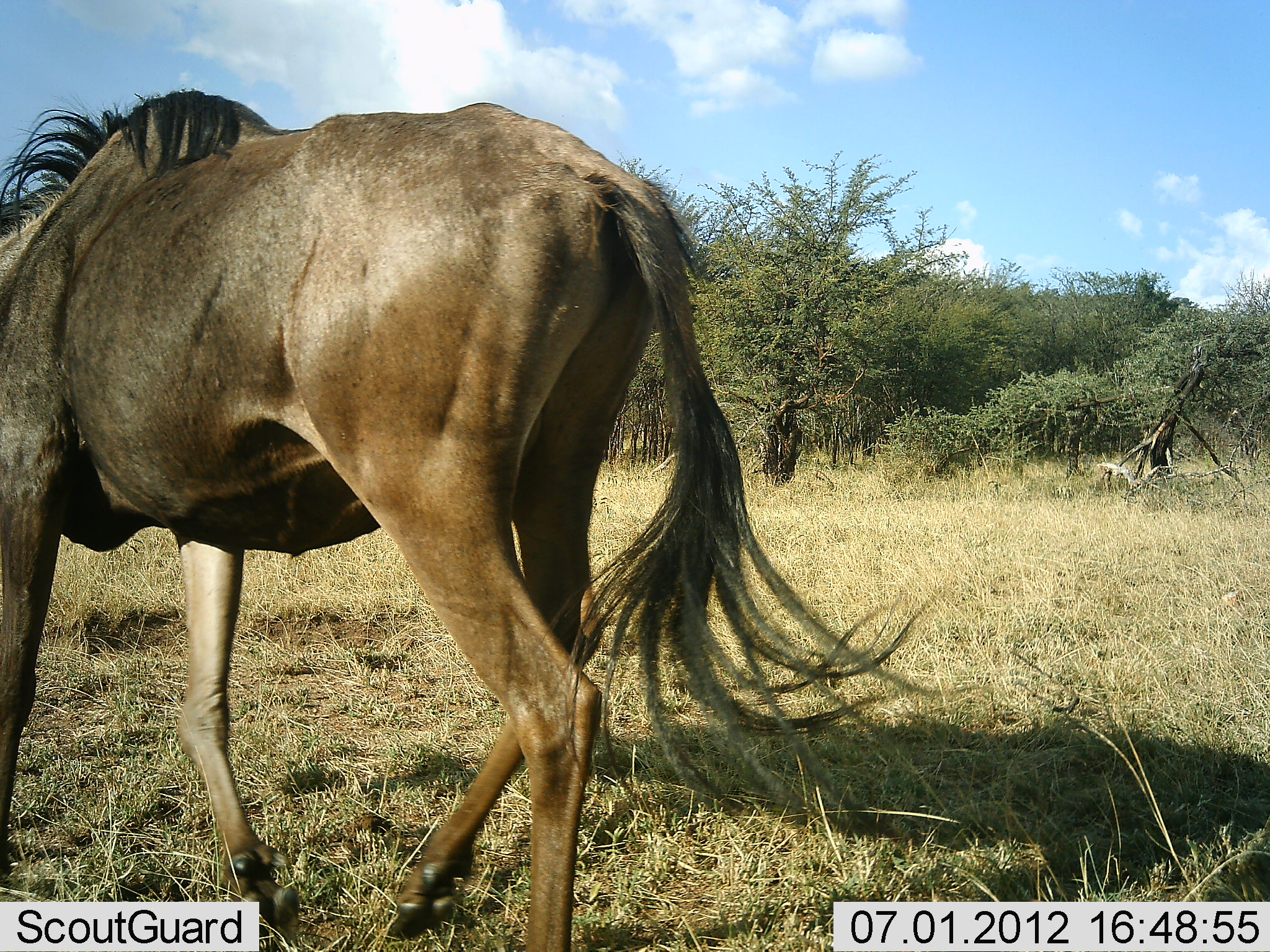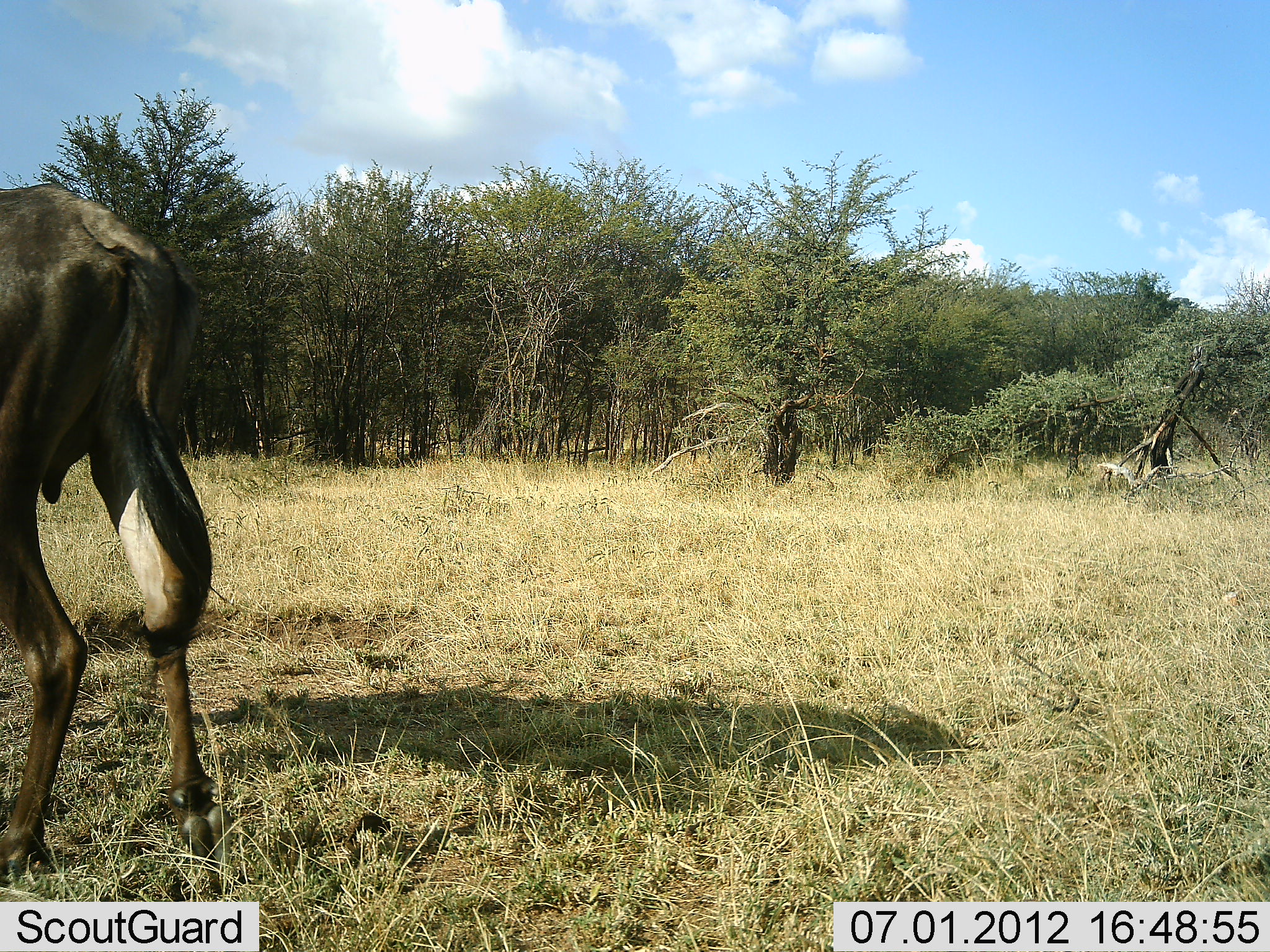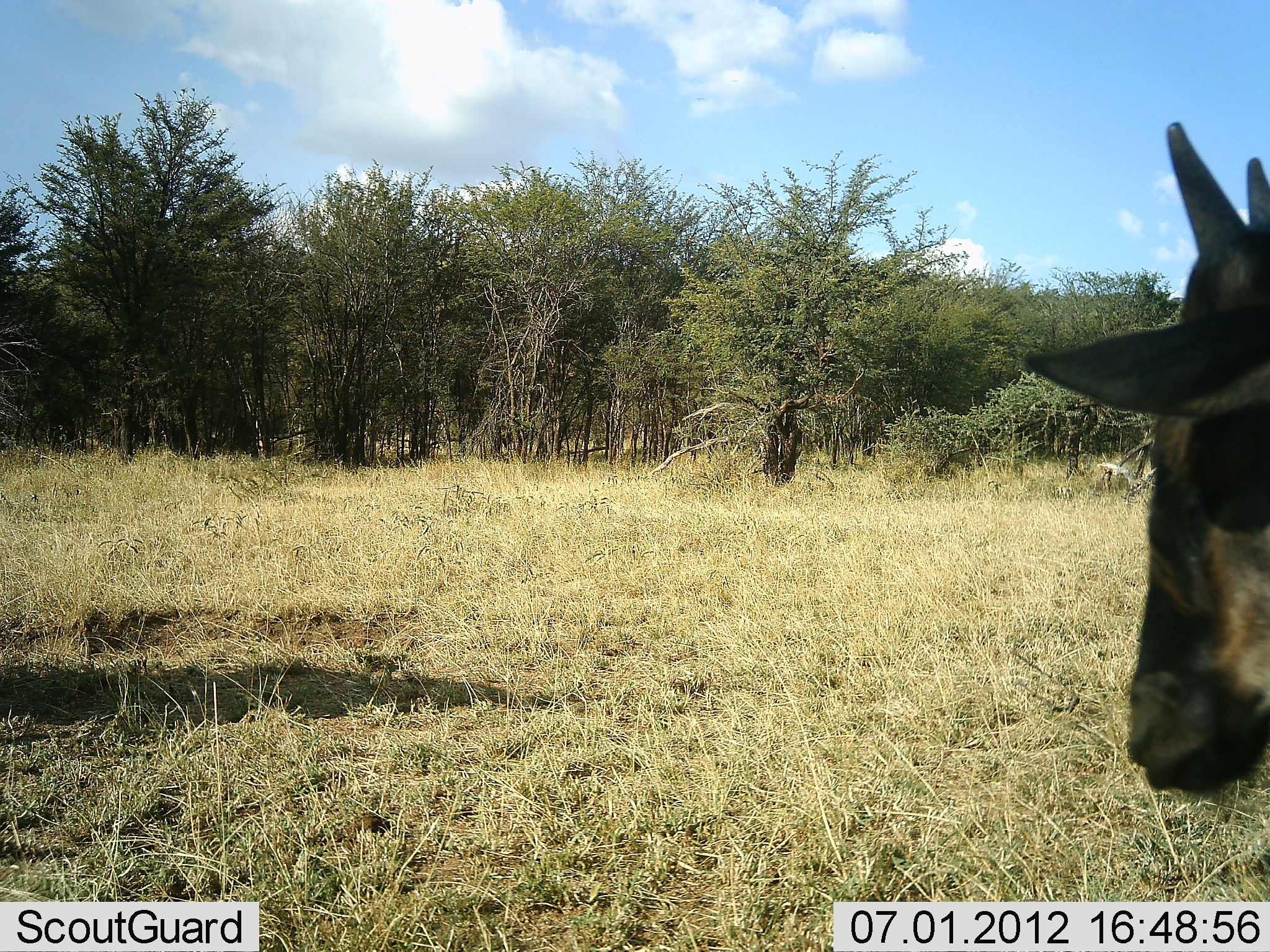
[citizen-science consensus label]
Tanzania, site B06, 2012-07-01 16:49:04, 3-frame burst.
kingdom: Animalia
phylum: Chordata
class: Mammalia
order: Artiodactyla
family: Bovidae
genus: Connochaetes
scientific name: Connochaetes taurinus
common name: blue wildebeest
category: wildebeest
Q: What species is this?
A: Wildebeest (blue wildebeest) (Connochaetes taurinus).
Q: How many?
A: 2.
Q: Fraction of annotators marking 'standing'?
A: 0%.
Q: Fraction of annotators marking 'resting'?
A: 0%.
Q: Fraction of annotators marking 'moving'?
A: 100%.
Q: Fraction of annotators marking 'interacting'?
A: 0%.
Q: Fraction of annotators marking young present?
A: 20%.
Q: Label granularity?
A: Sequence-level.